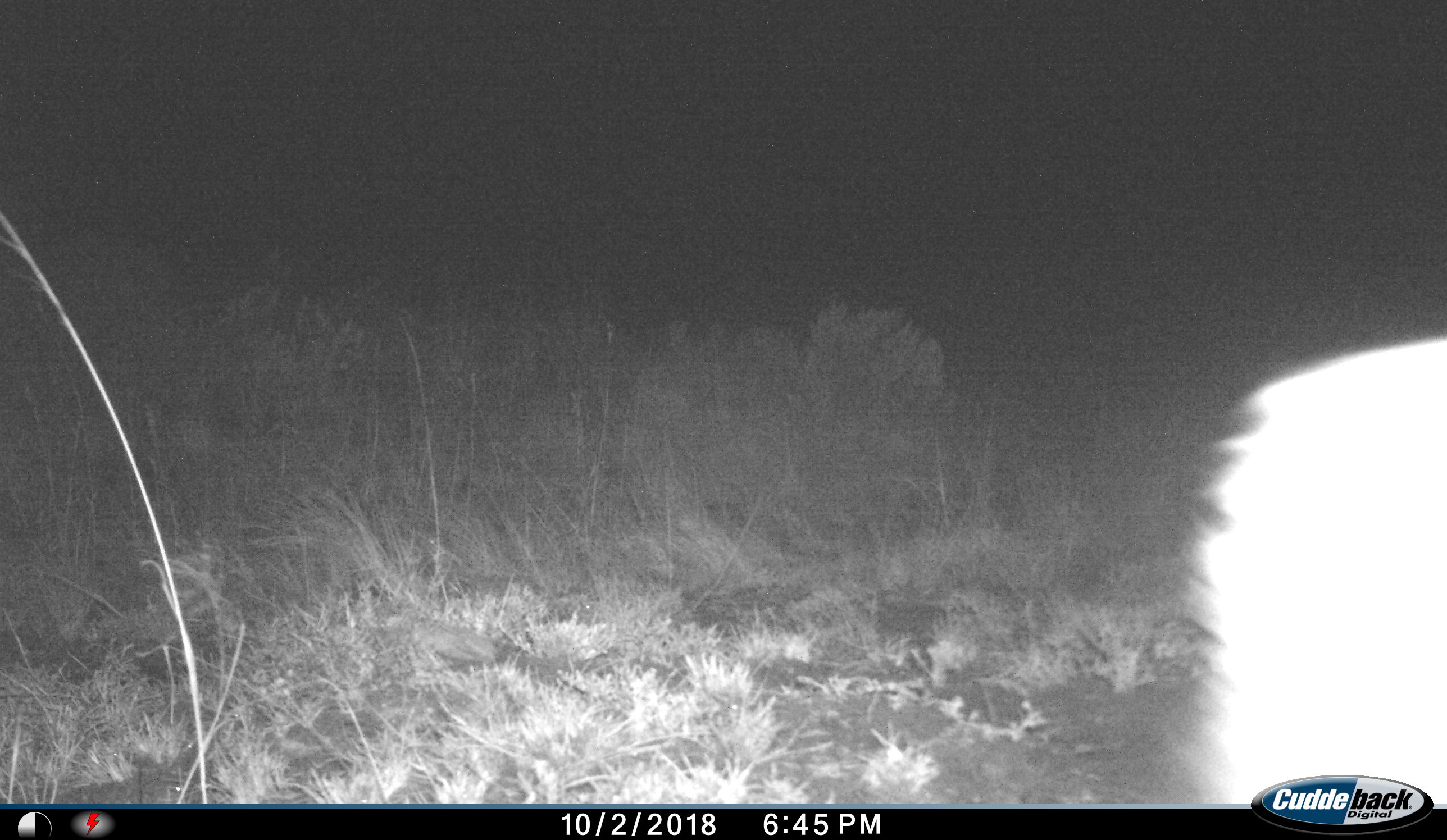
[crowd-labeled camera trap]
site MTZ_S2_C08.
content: unidentified animal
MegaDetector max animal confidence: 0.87